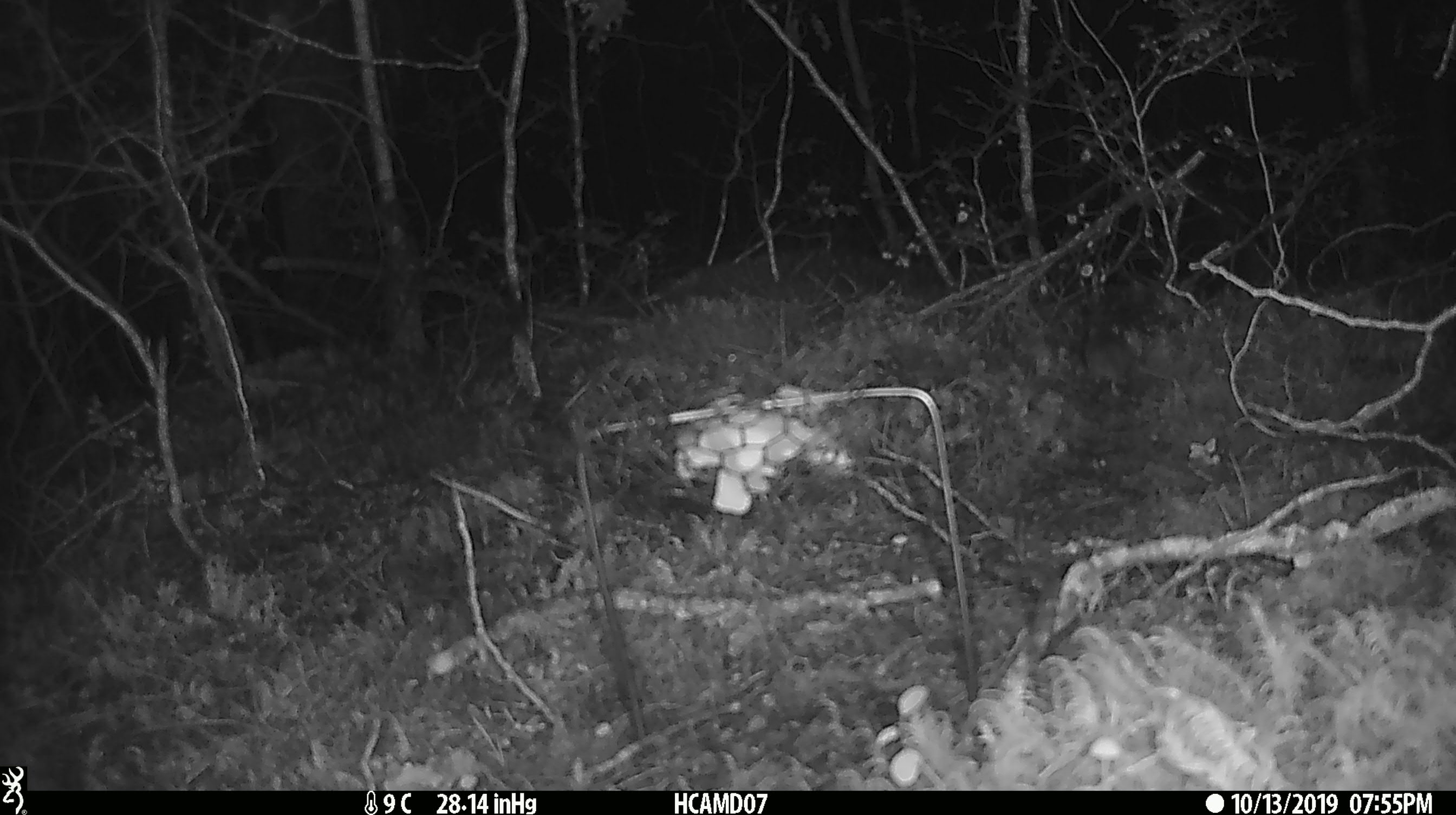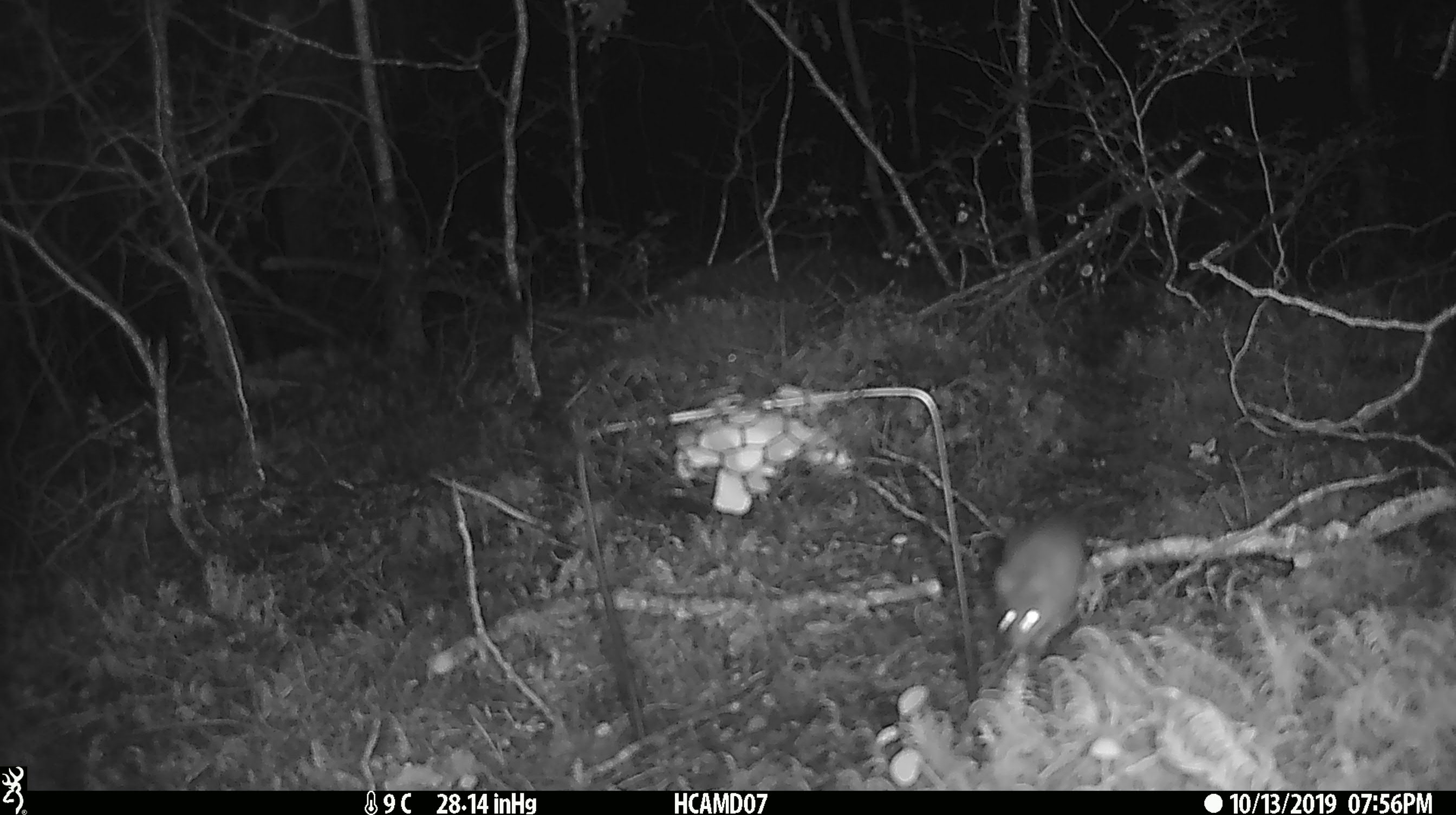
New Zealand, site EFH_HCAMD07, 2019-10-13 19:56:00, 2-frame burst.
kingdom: Animalia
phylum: Chordata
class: Mammalia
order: Rodentia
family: Muridae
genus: Mus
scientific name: Mus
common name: mouse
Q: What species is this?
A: Mouse (Mus).